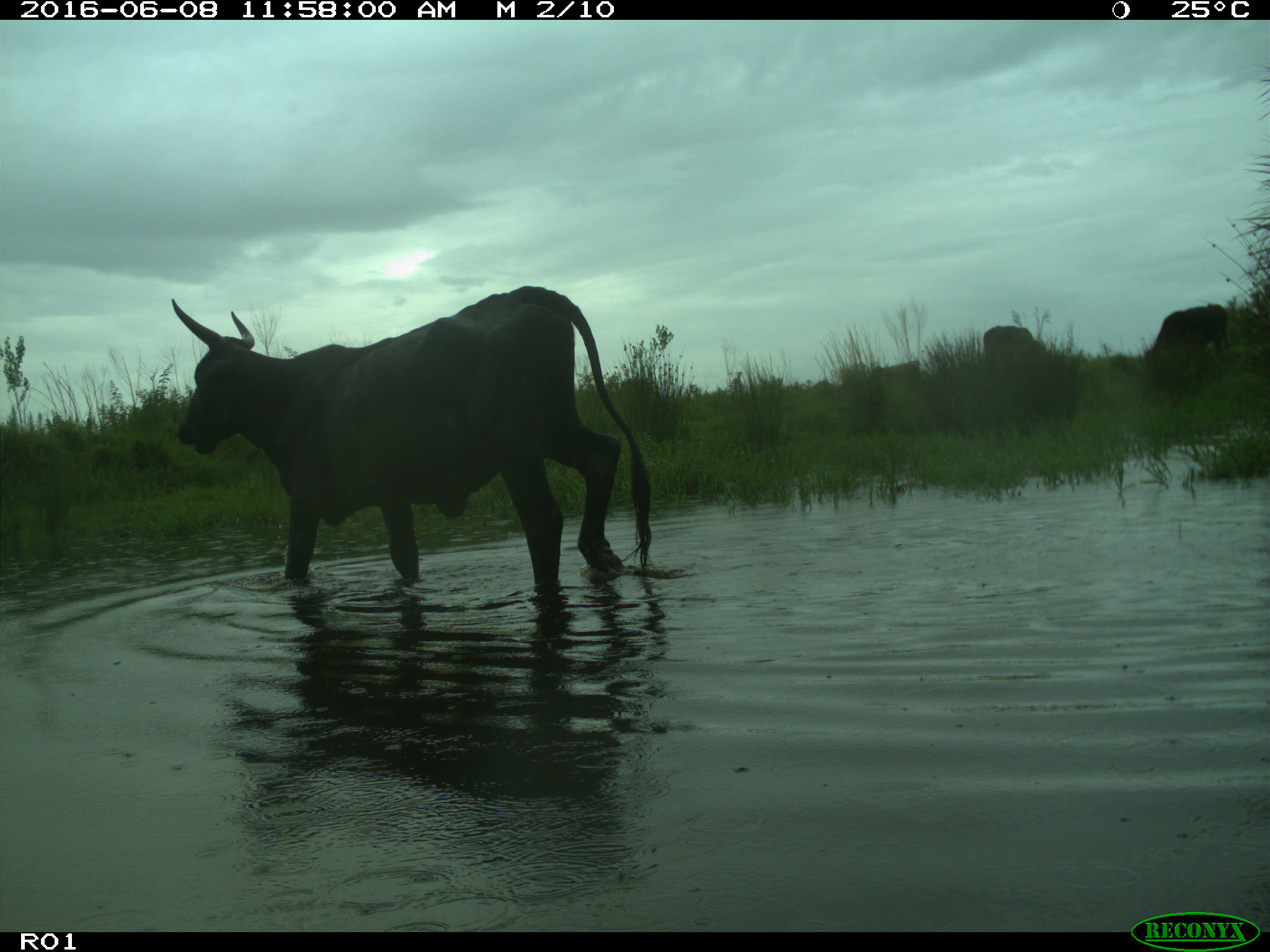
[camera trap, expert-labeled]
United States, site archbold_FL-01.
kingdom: Animalia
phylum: Chordata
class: Mammalia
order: Artiodactyla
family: Bovidae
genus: Bos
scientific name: Bos taurus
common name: domestic cow